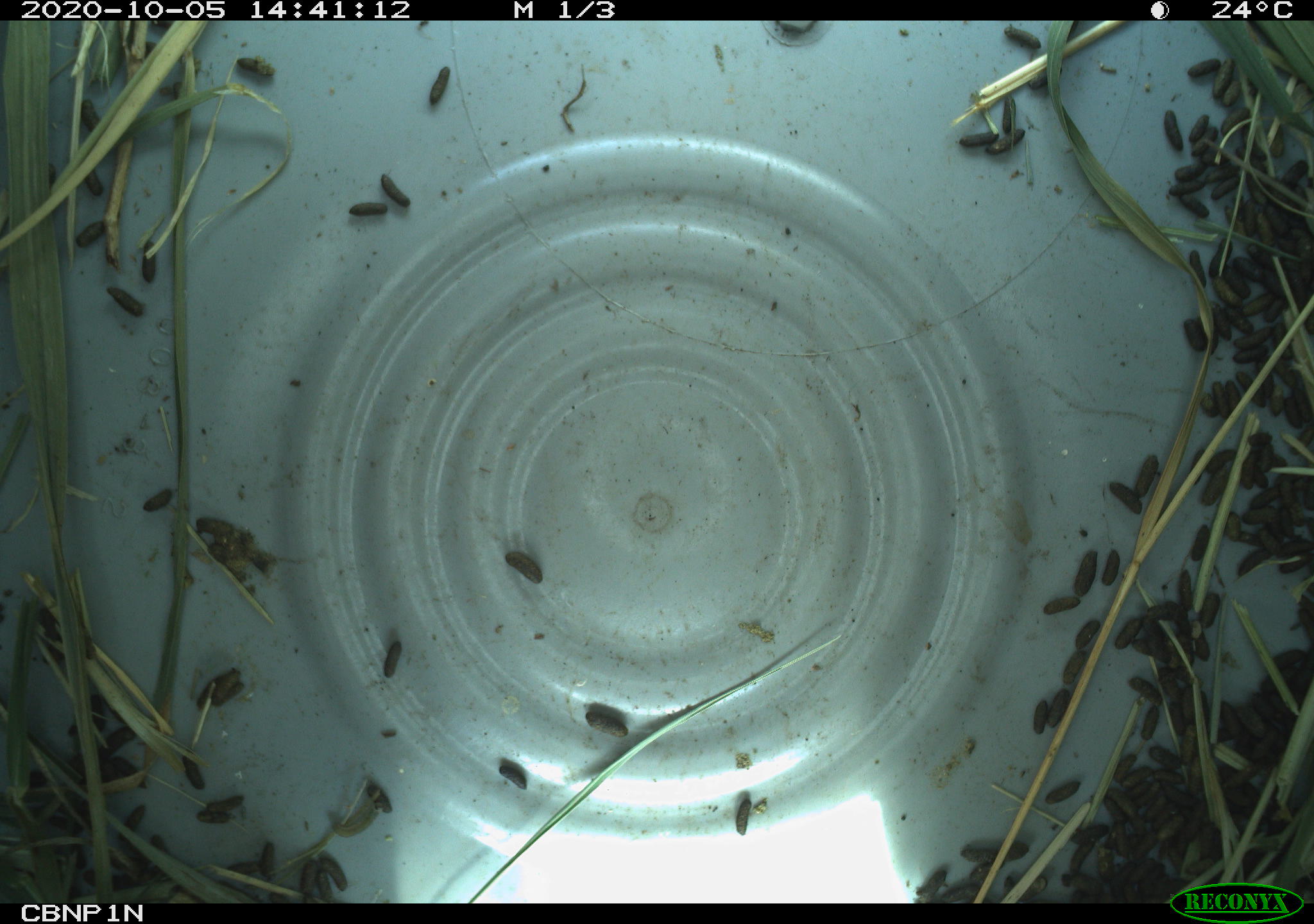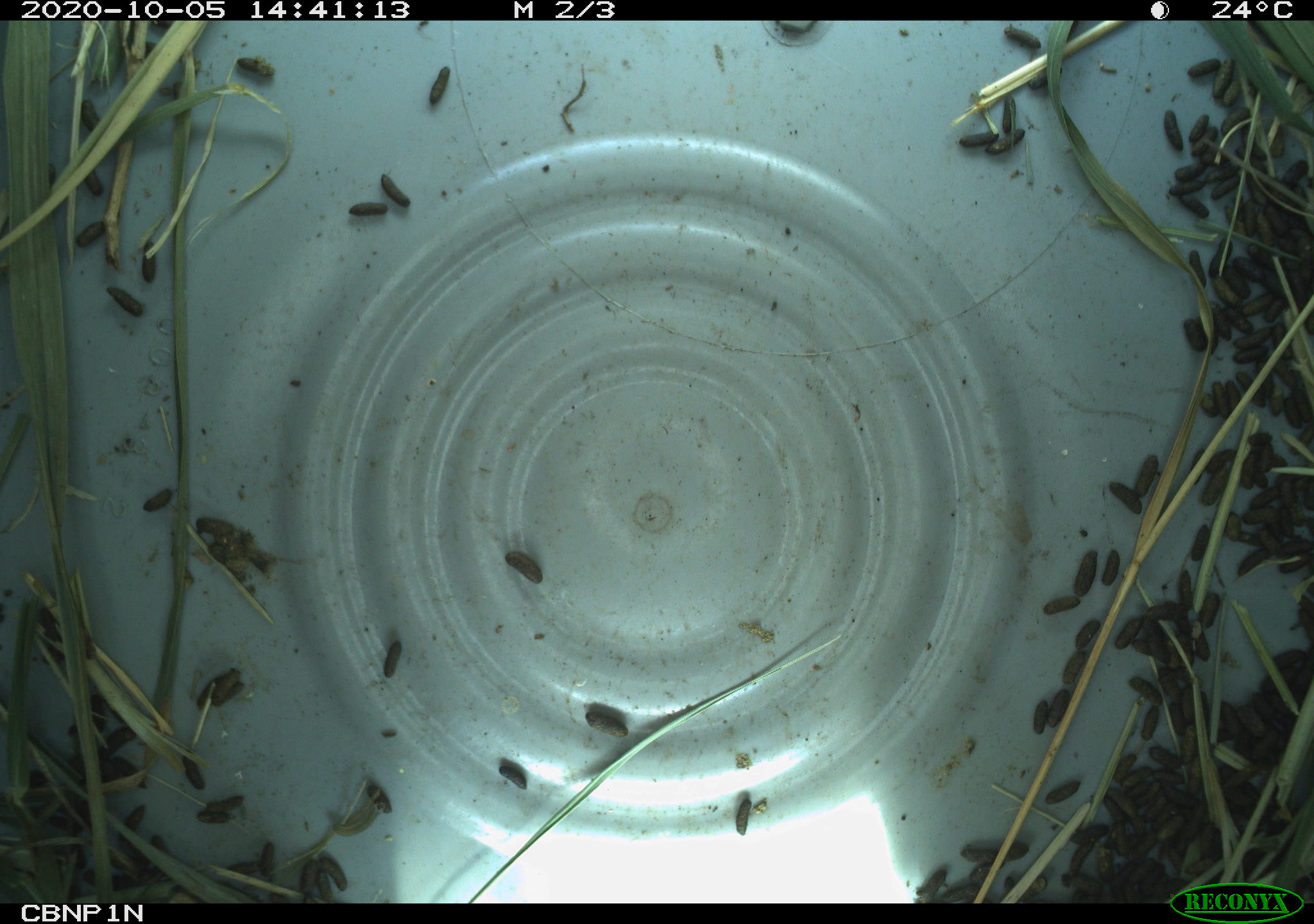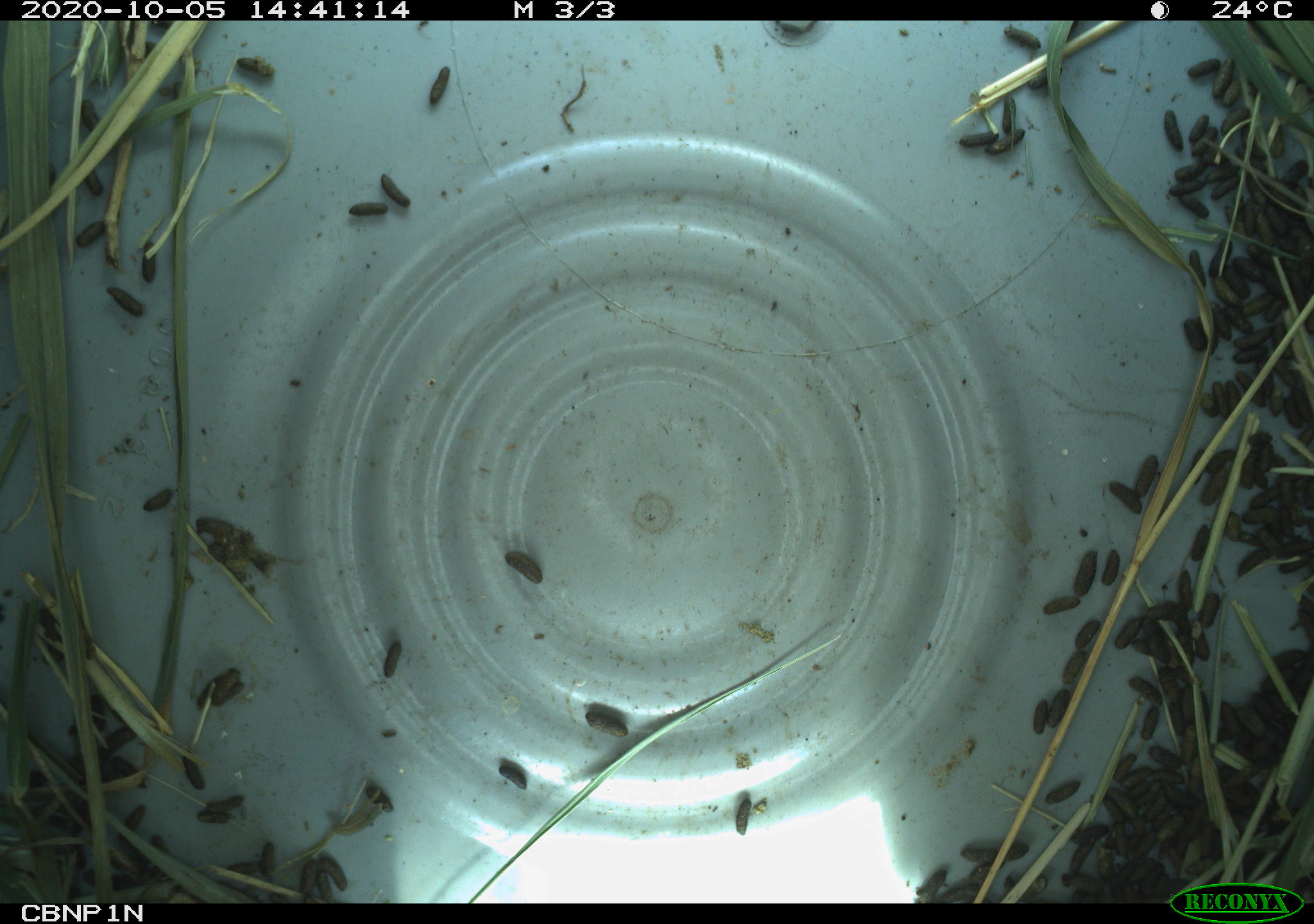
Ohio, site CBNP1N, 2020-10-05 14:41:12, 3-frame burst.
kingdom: Animalia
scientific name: Animalia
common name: animal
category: invertebrate